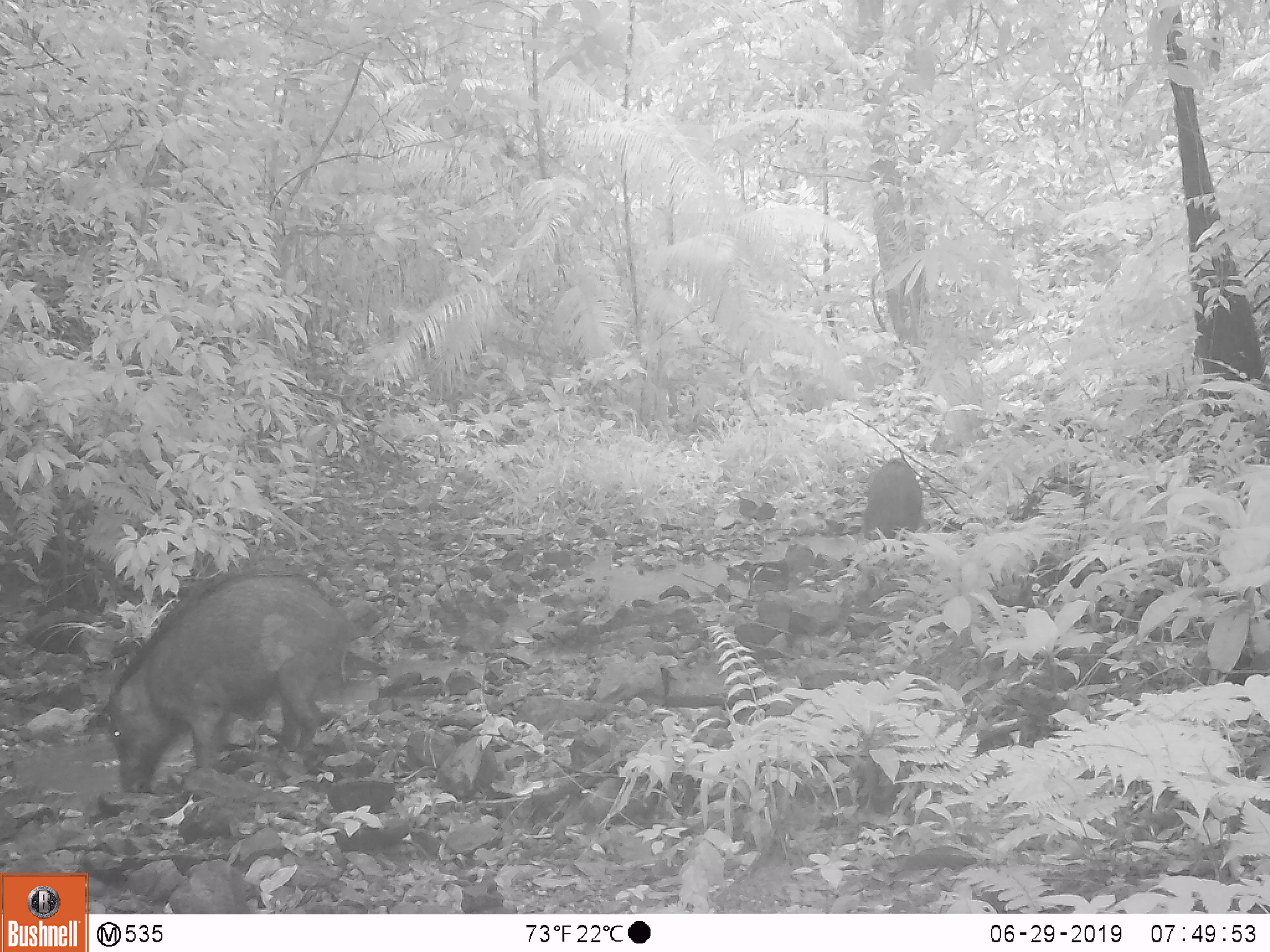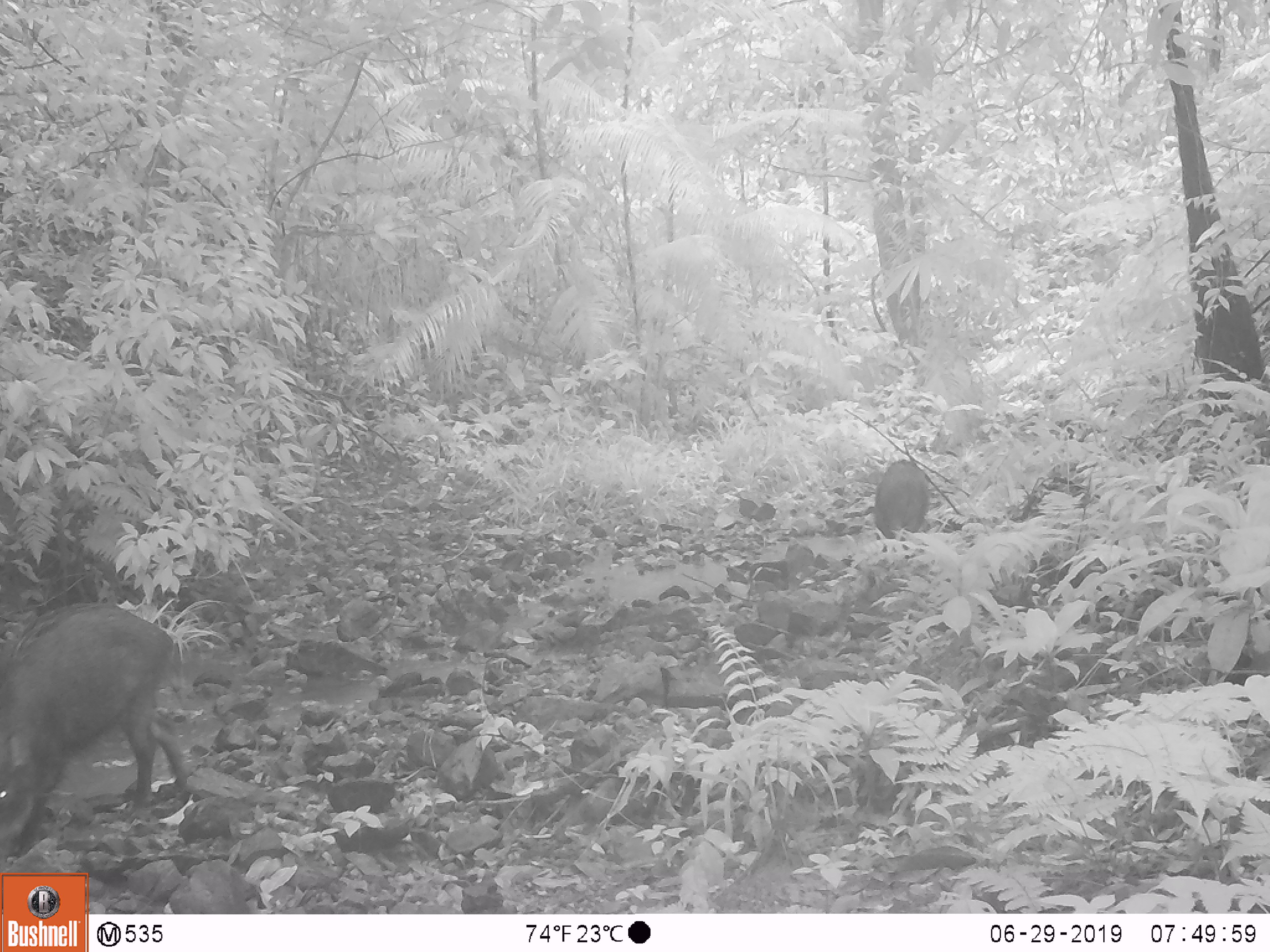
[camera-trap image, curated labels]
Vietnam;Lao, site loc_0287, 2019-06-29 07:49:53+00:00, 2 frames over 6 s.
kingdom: Animalia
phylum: Chordata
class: Mammalia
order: Artiodactyla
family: Suidae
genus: Sus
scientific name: Sus scrofa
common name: eurasian wild pig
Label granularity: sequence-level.